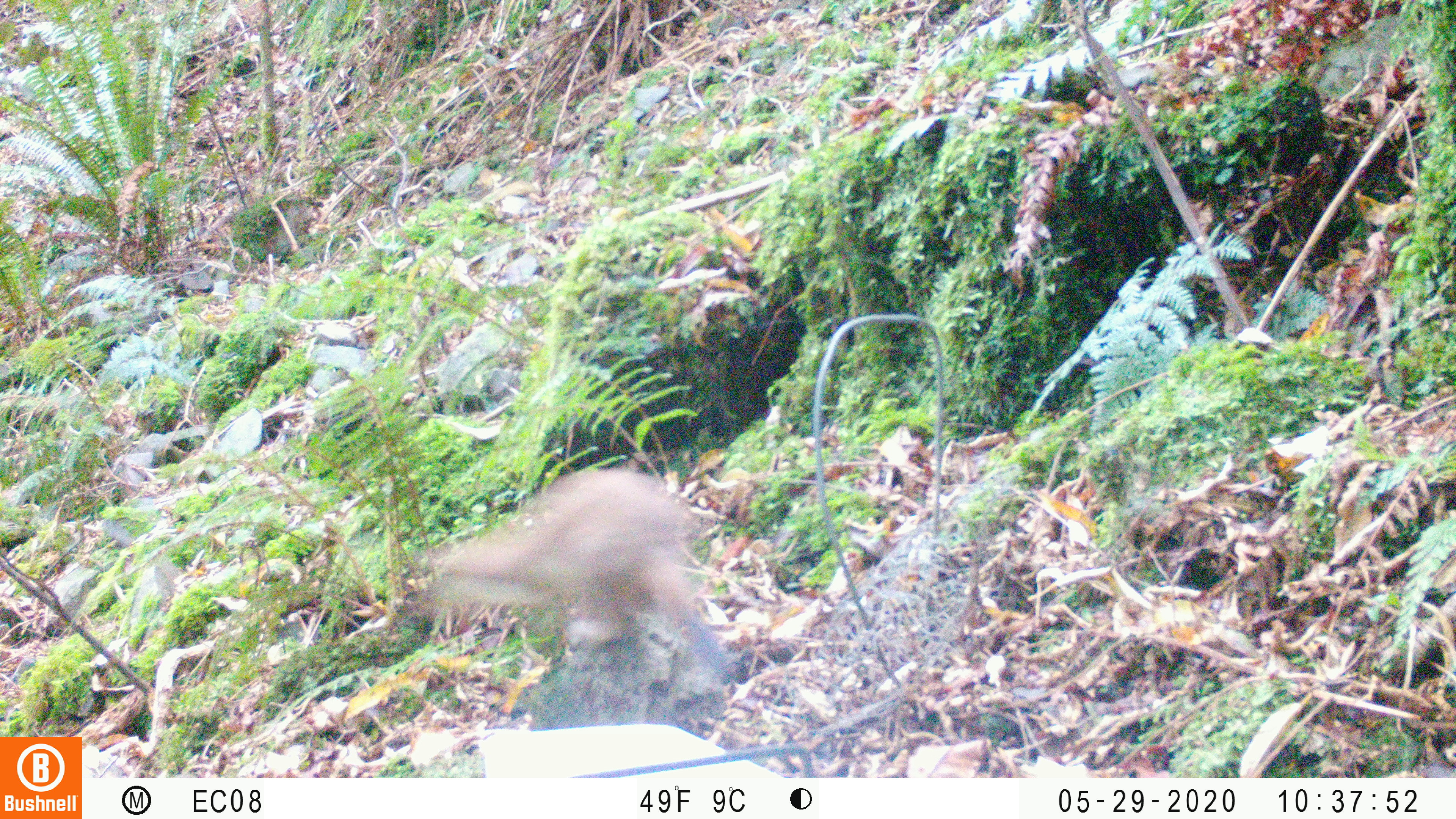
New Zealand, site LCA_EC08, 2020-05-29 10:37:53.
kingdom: Animalia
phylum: Chordata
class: Mammalia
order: Carnivora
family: Mustelidae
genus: Mustela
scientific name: Mustela erminea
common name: stoat